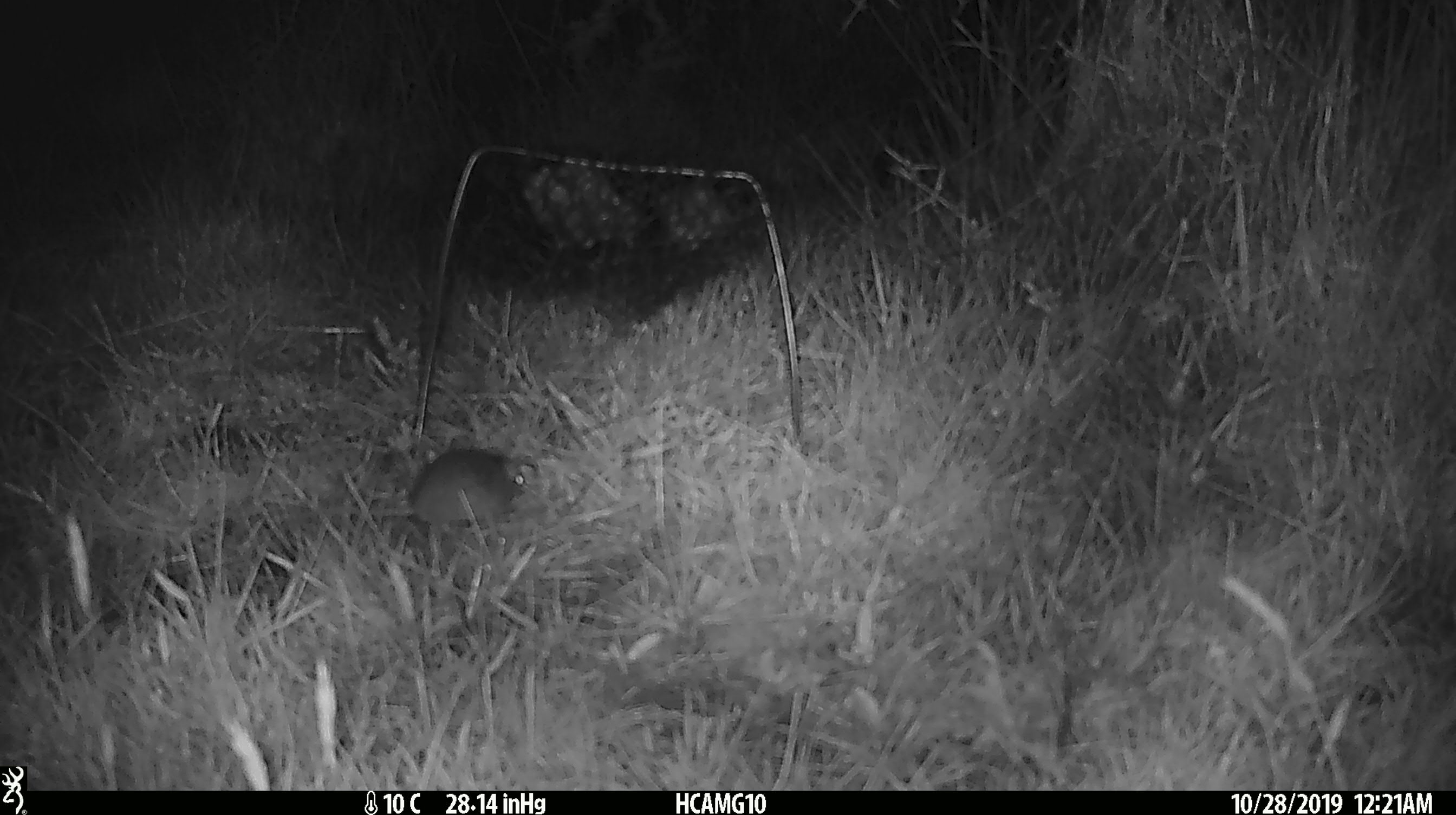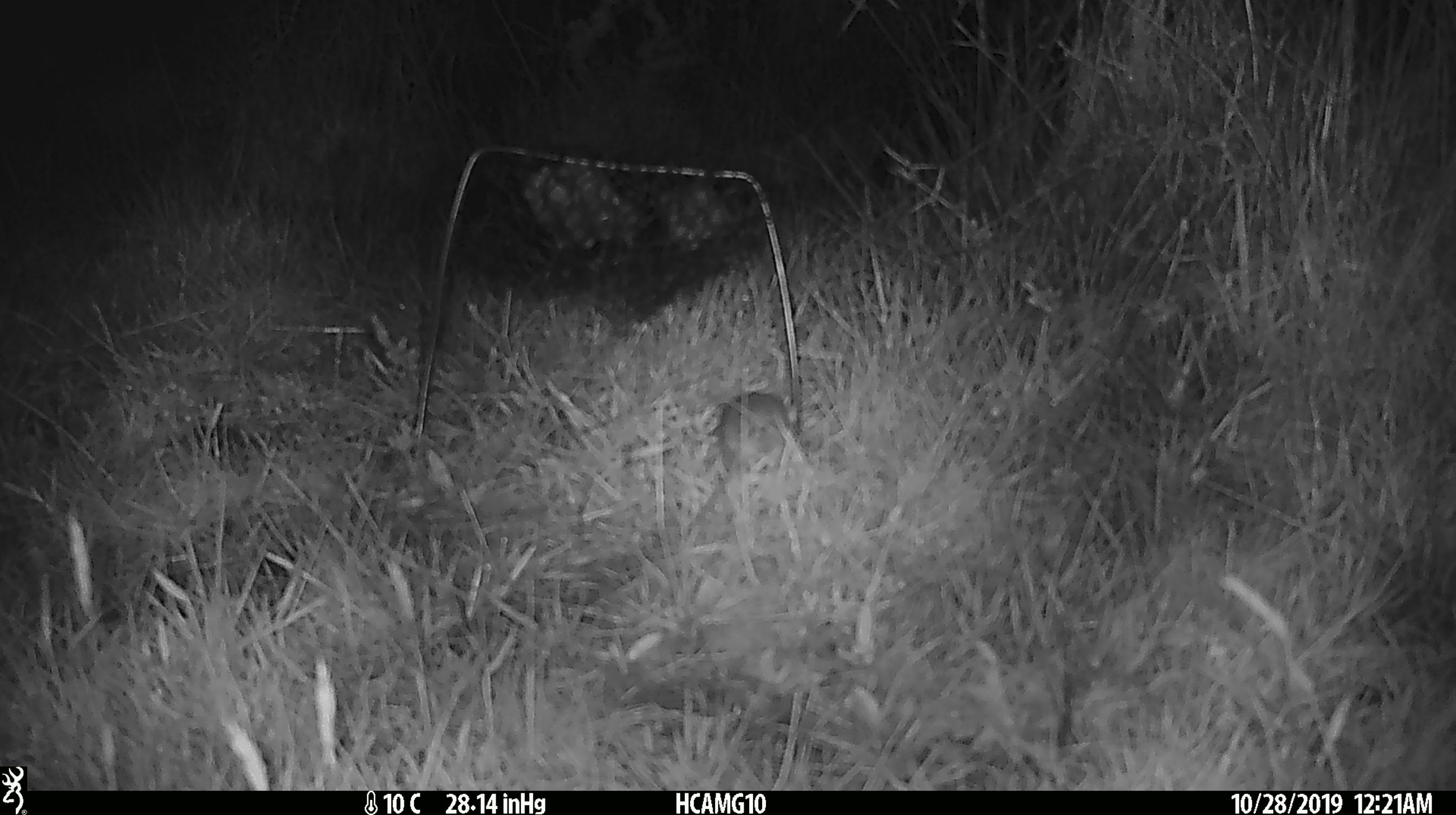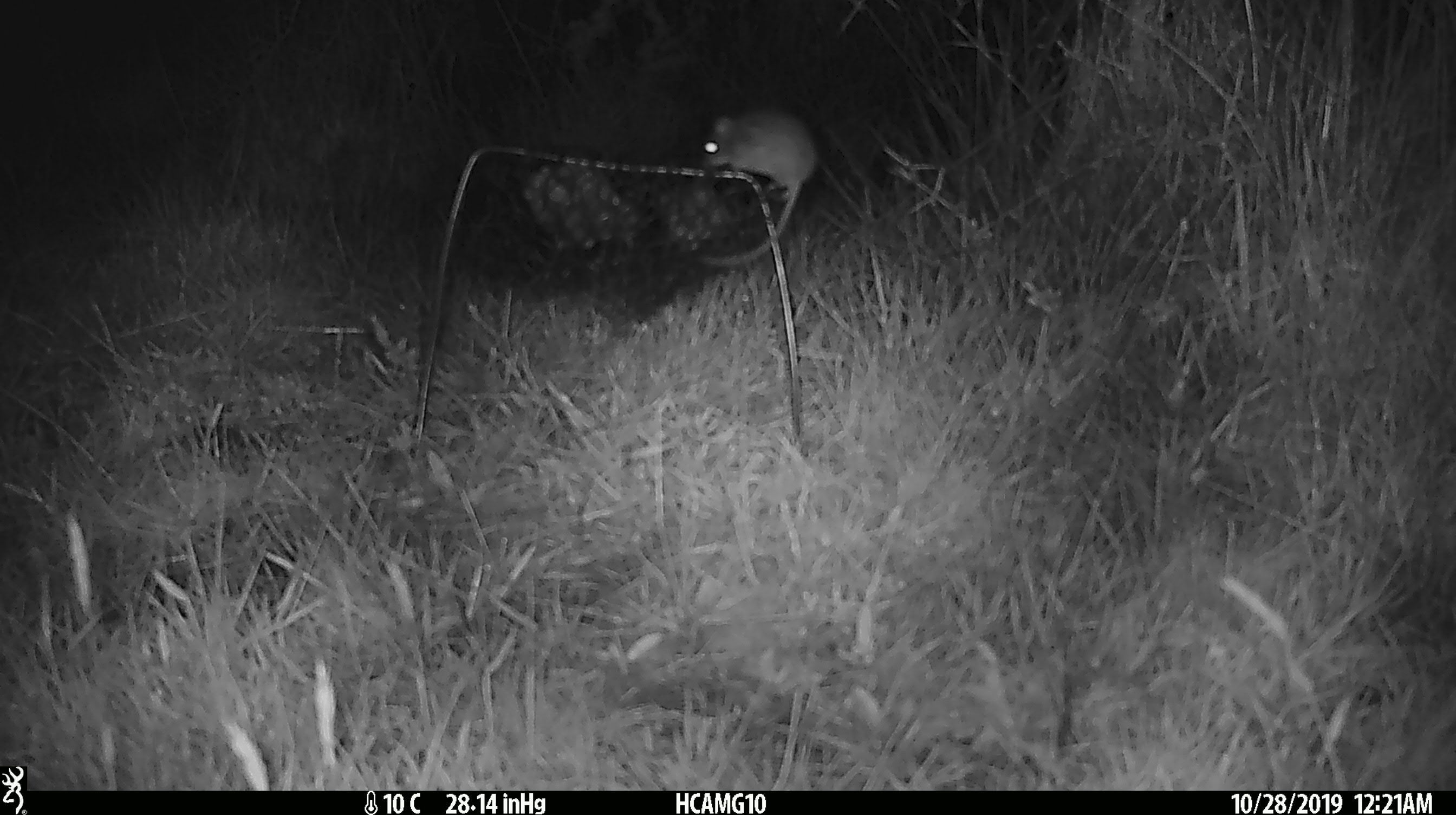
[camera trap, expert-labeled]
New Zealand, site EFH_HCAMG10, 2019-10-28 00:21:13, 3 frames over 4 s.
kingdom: Animalia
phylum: Chordata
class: Mammalia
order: Rodentia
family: Muridae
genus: Mus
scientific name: Mus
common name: mouse